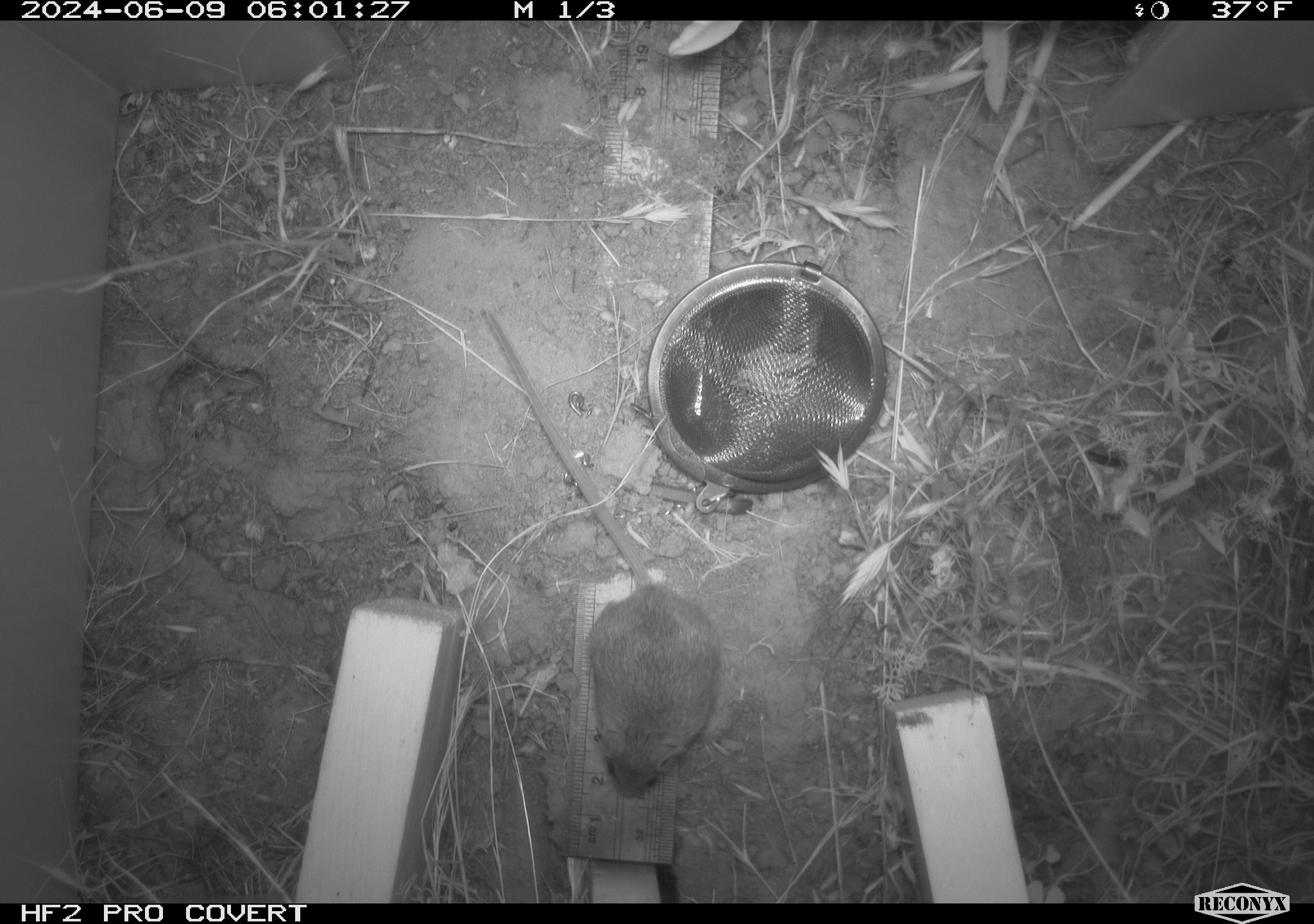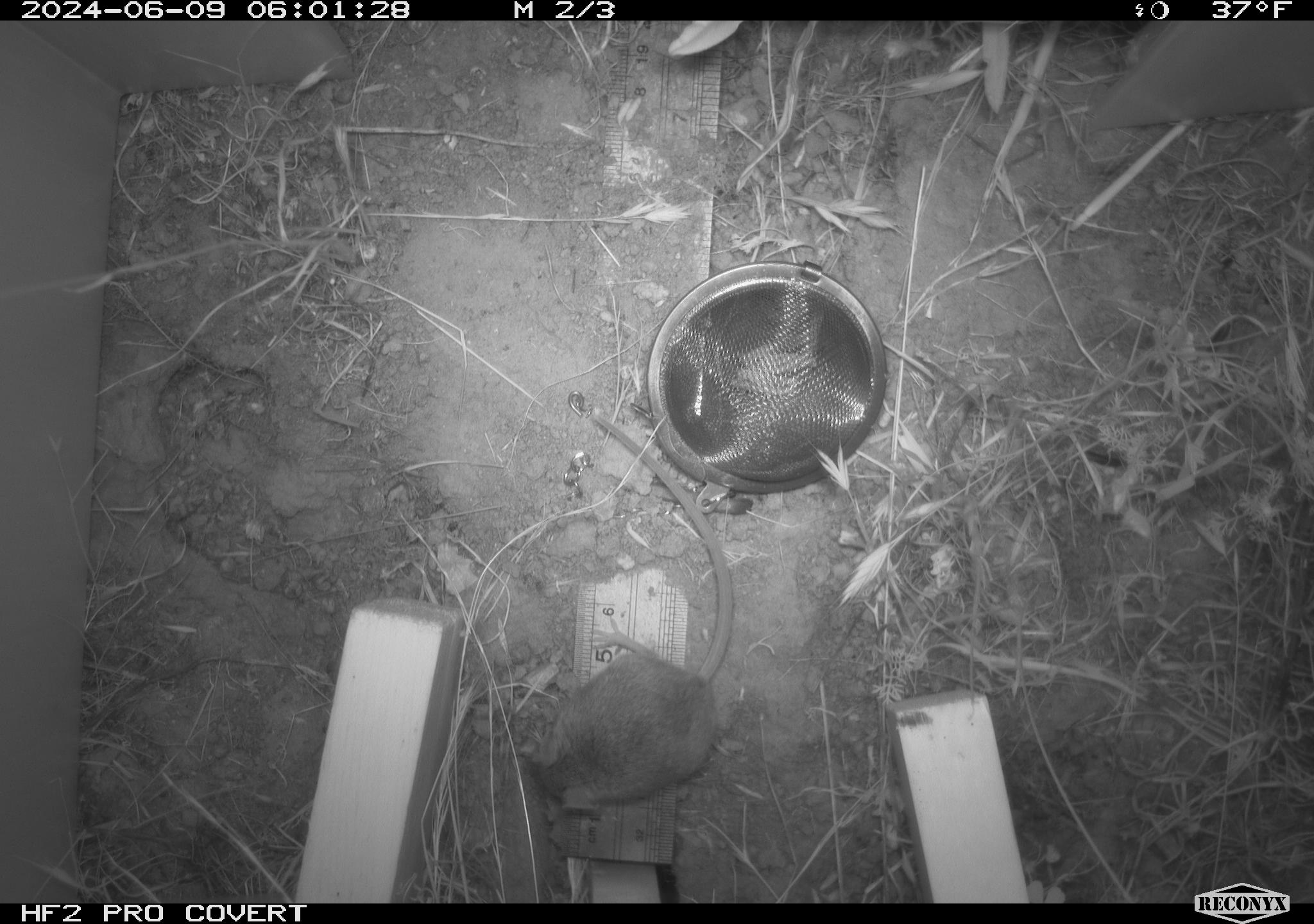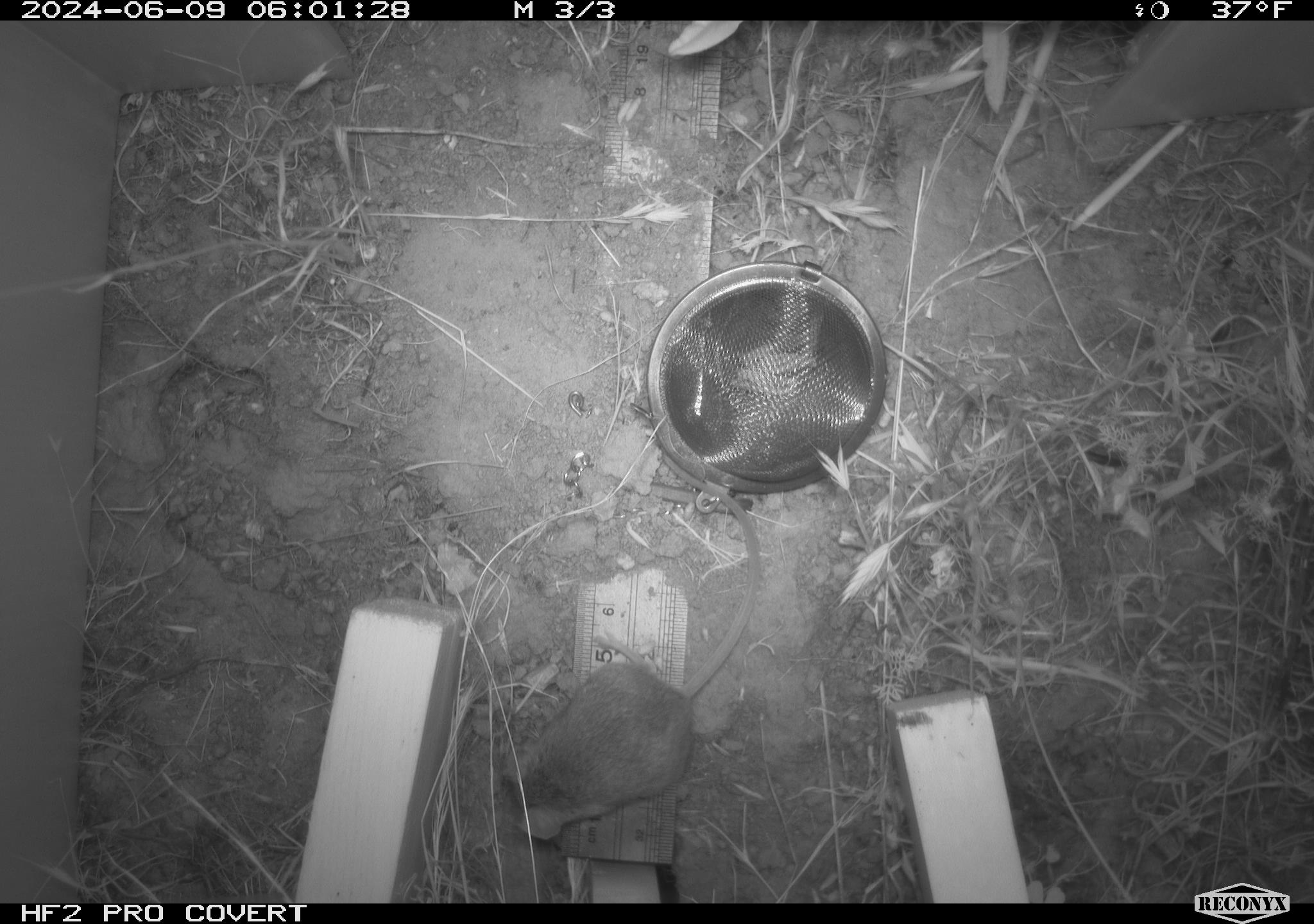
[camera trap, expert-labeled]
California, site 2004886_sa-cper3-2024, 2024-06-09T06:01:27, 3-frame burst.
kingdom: Animalia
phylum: Chordata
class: Mammalia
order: Rodentia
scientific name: Rodentia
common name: rodent